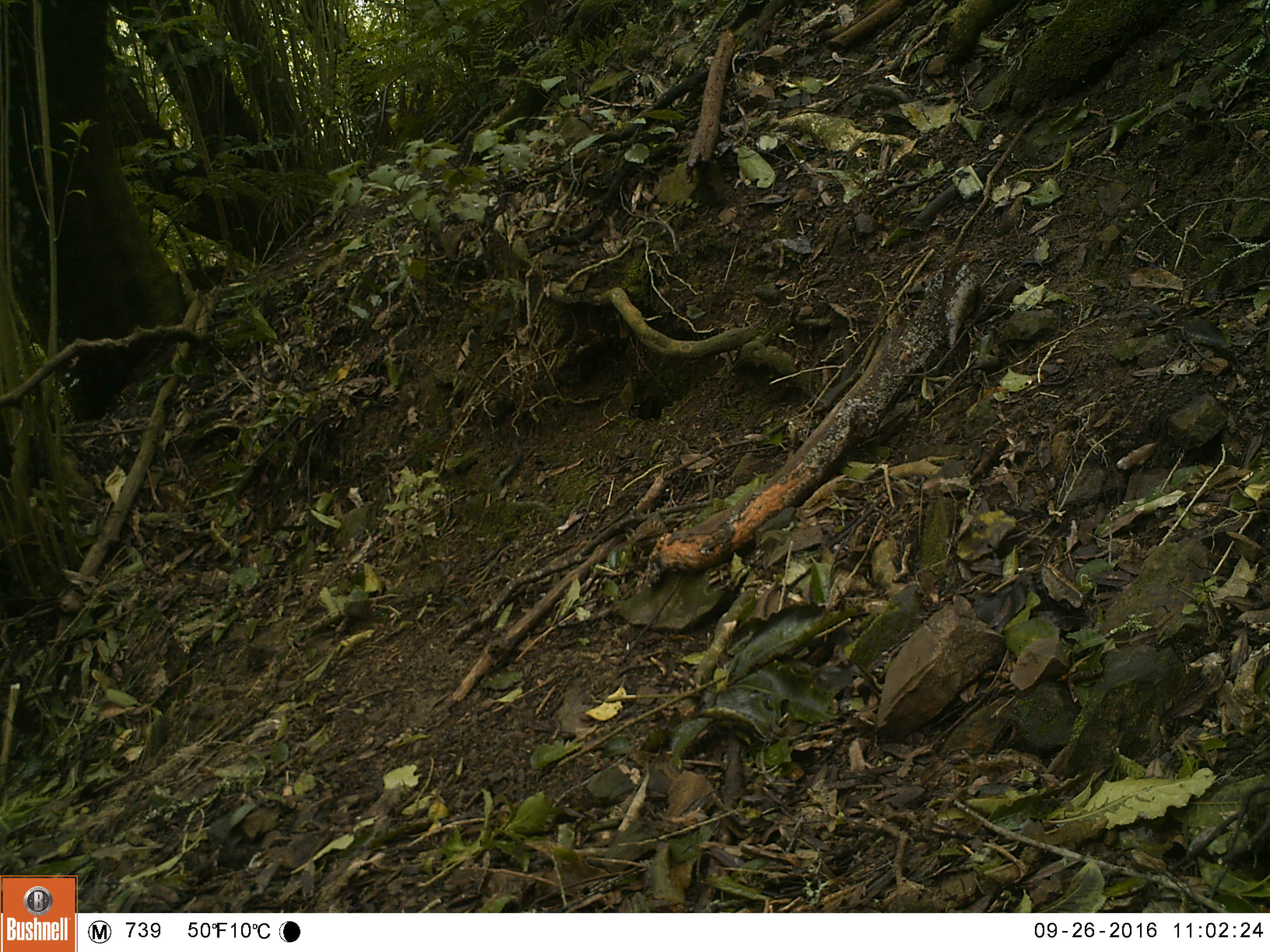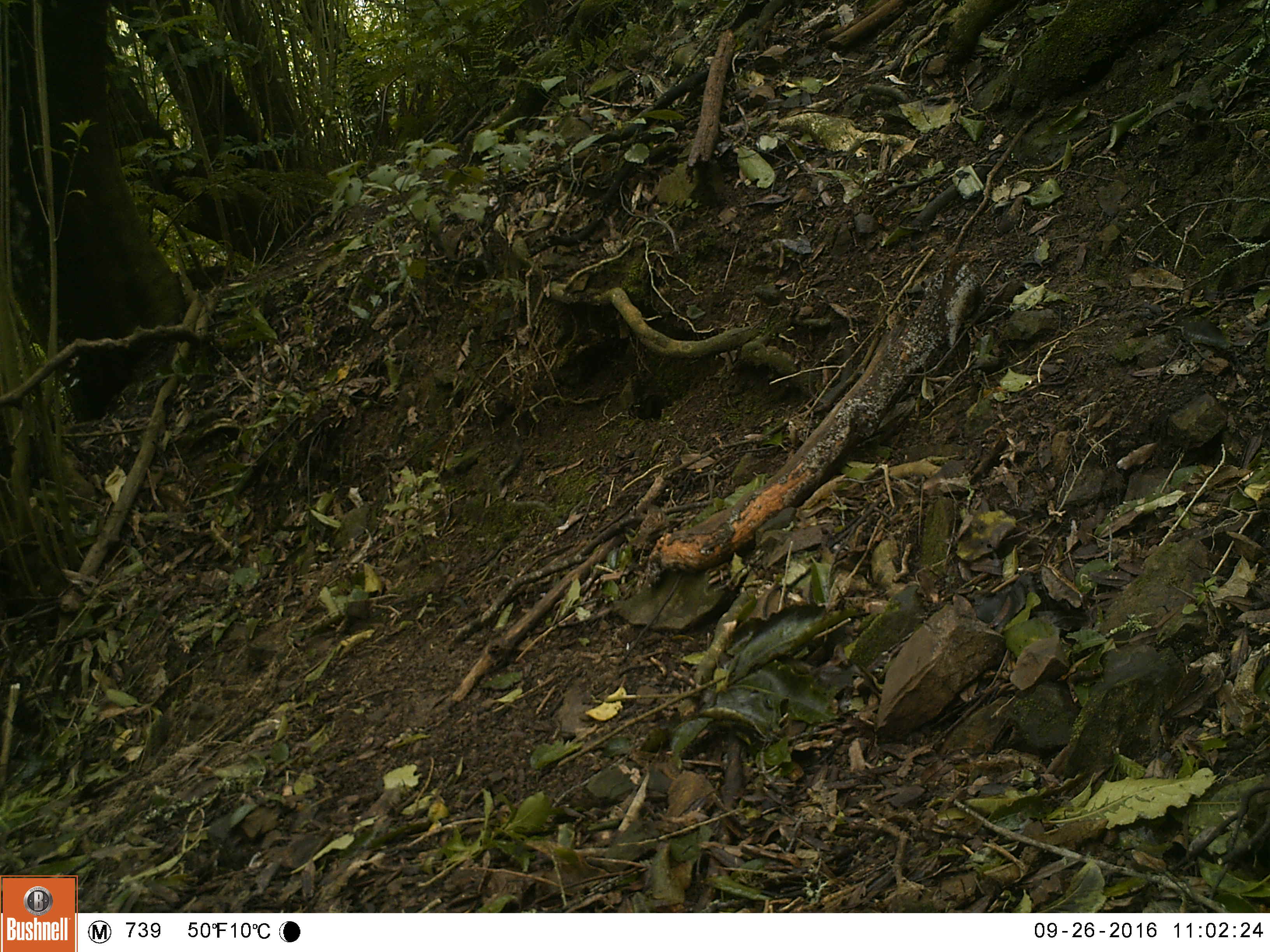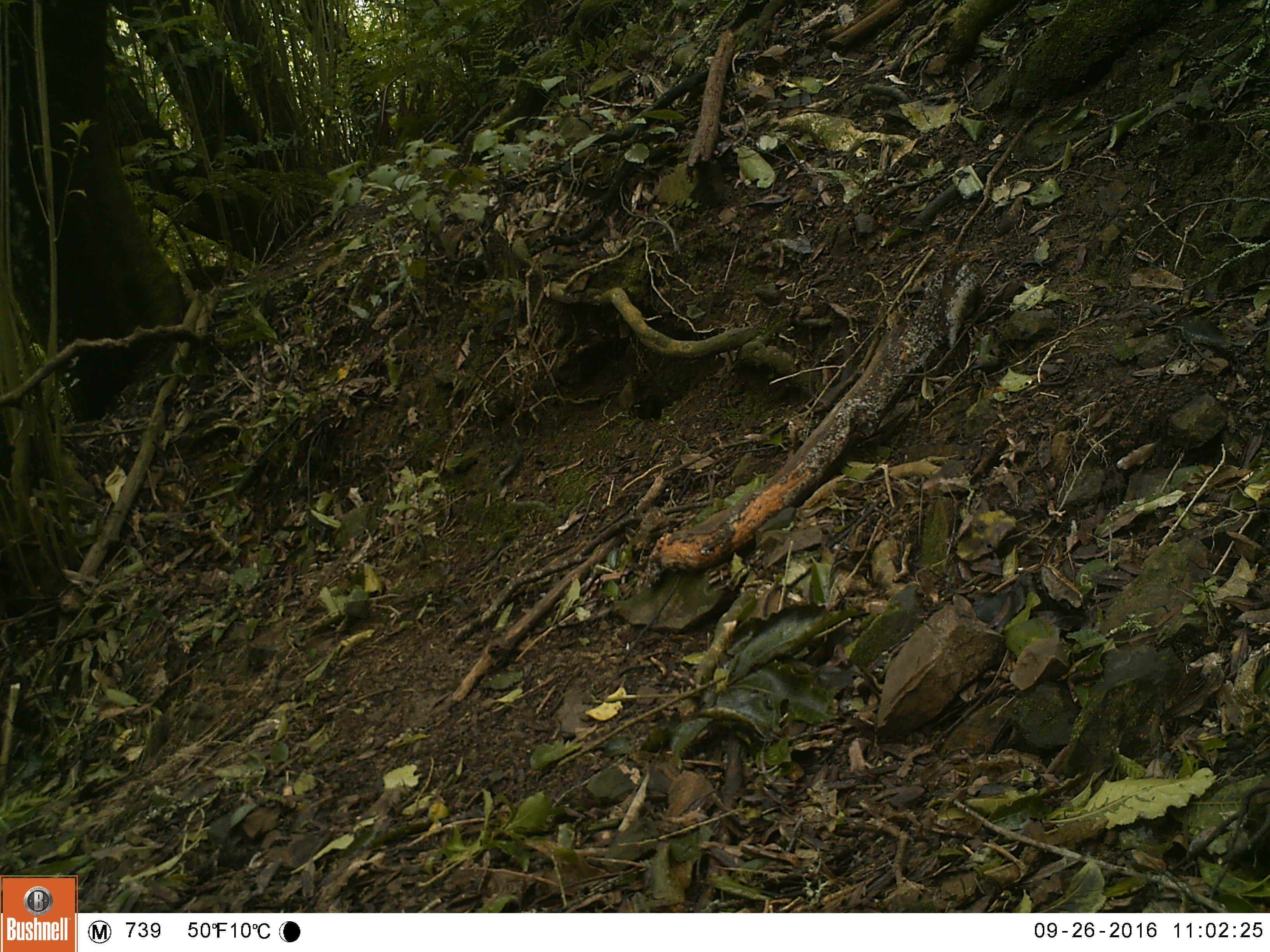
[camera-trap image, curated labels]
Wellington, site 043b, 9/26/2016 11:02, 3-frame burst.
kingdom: Animalia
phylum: Chordata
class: Aves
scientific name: Aves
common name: bird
Bird (Aves).